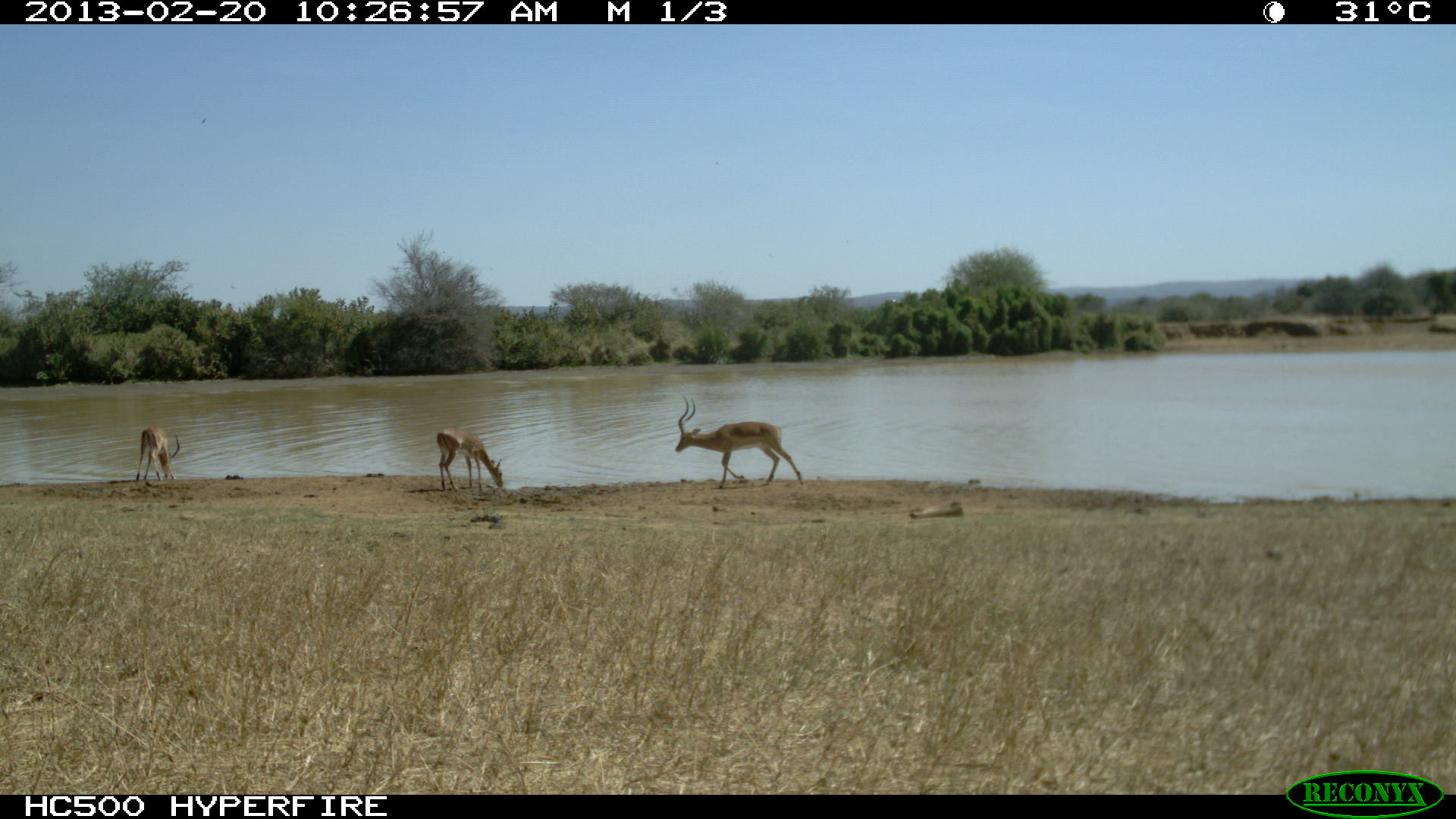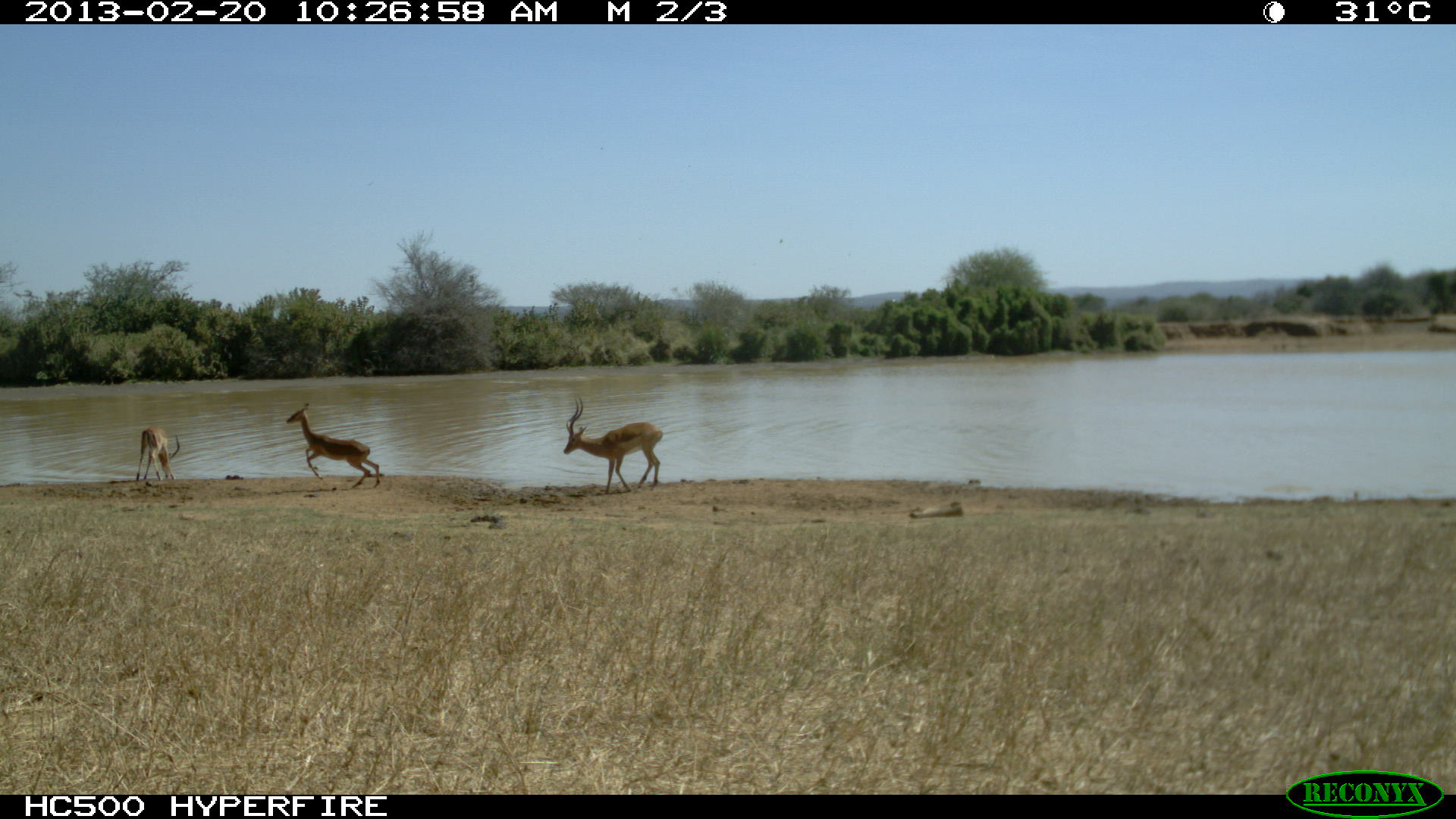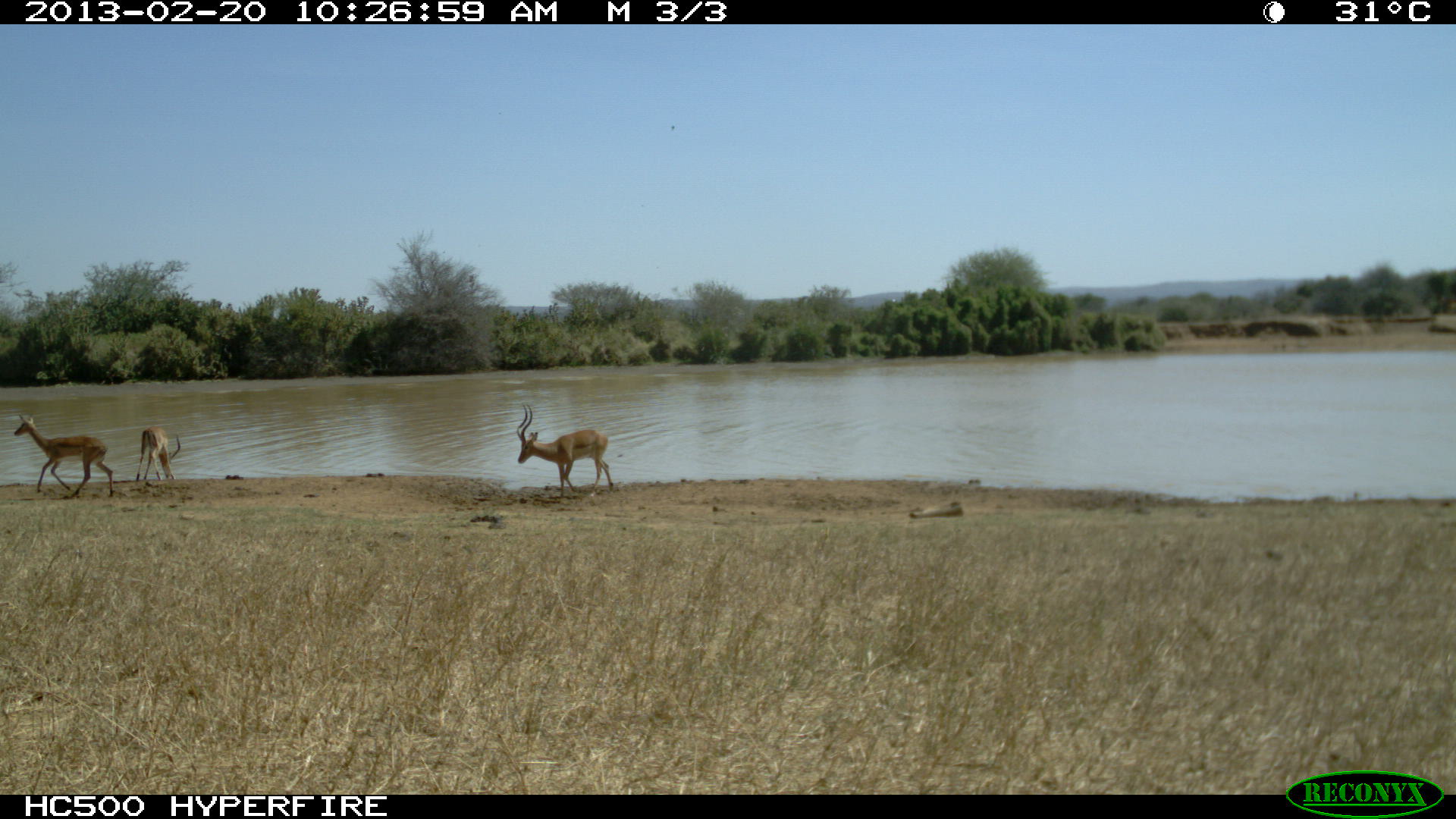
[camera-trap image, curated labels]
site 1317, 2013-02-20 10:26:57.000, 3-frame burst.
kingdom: Animalia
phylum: Chordata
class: Mammalia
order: Artiodactyla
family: Bovidae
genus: Aepyceros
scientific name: Aepyceros melampus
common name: impala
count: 3